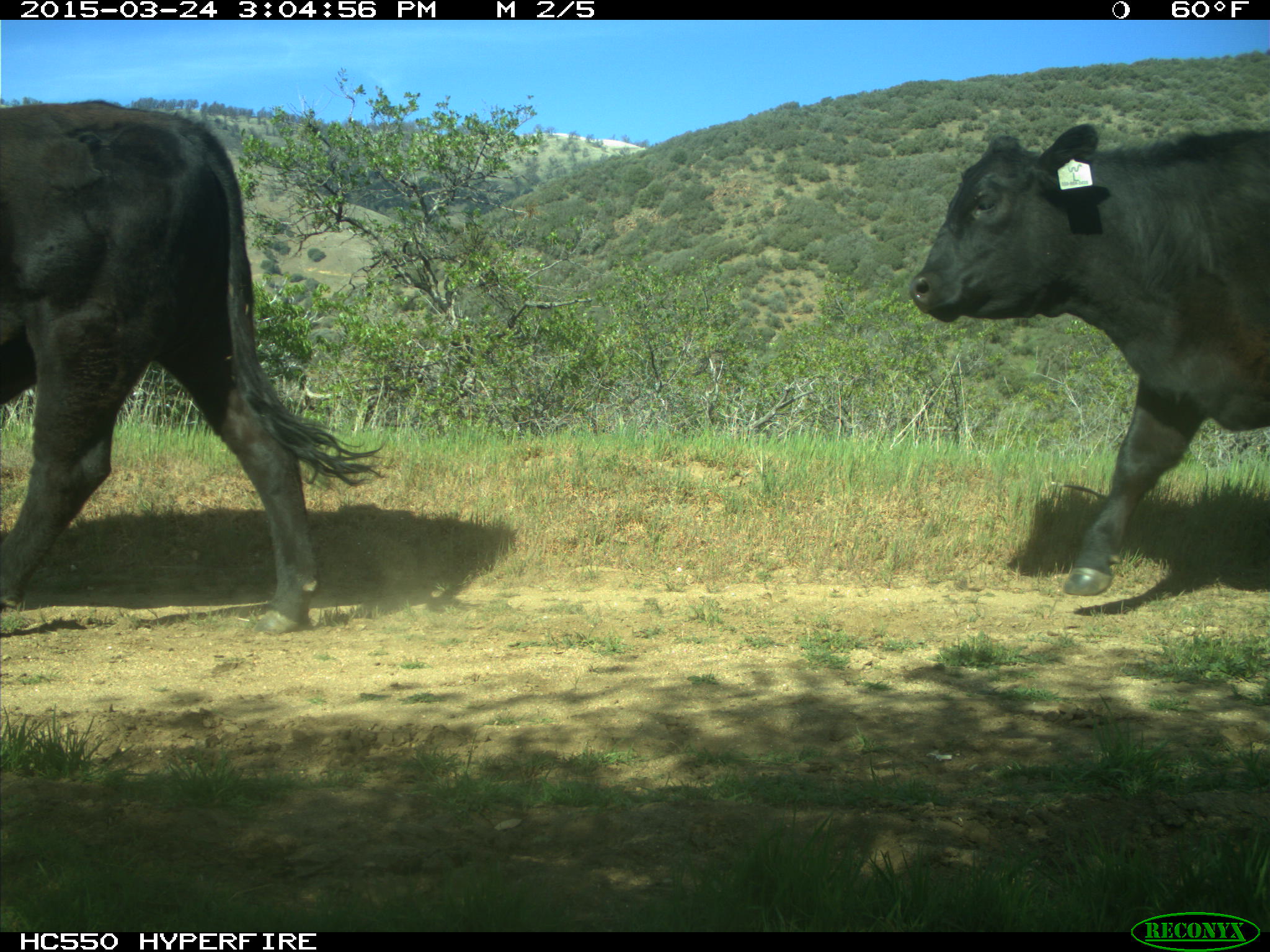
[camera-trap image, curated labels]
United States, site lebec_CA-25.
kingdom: Animalia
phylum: Chordata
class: Mammalia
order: Artiodactyla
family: Bovidae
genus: Bos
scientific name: Bos taurus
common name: domestic cow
Bos taurus (domestic cow).